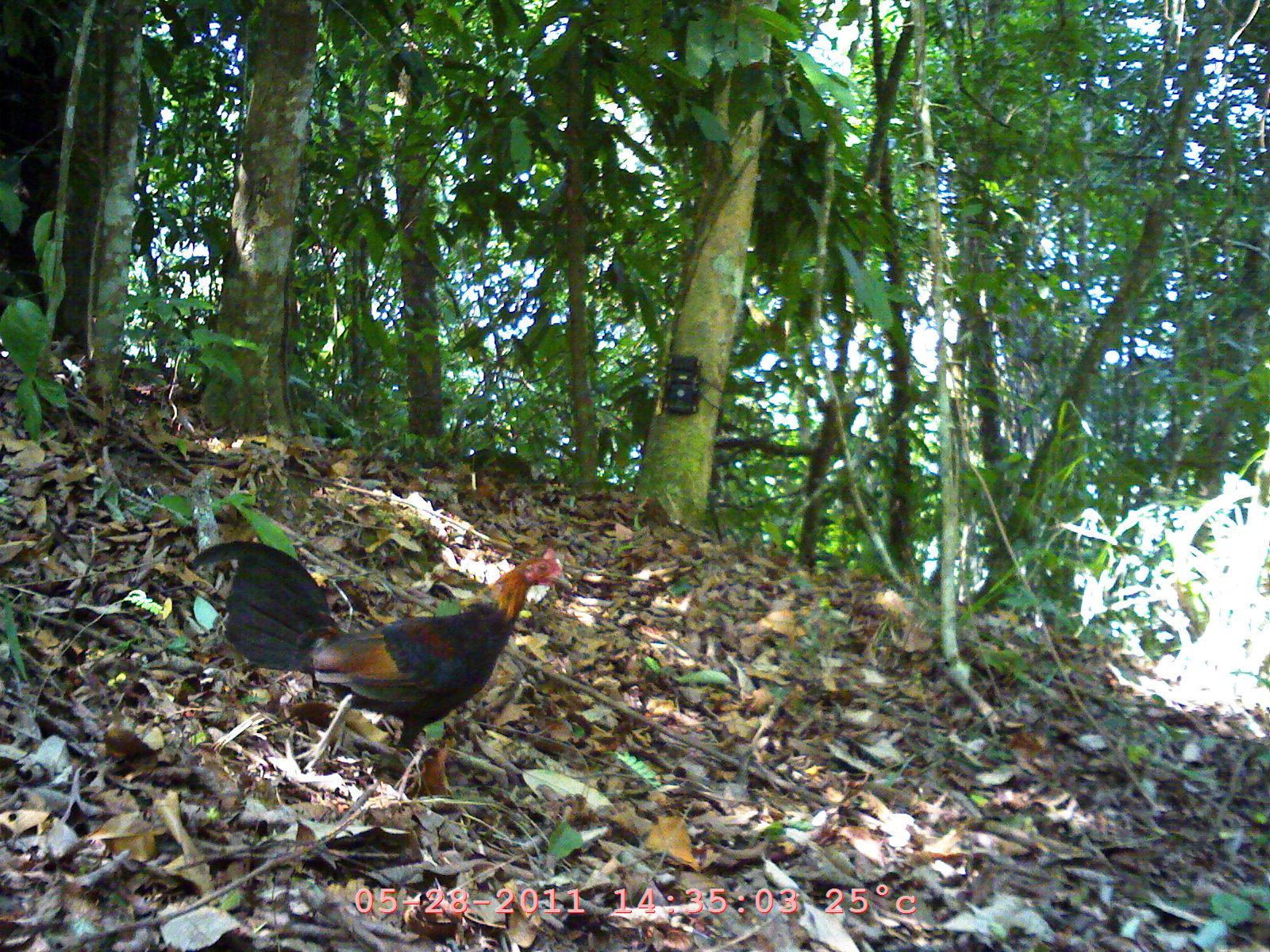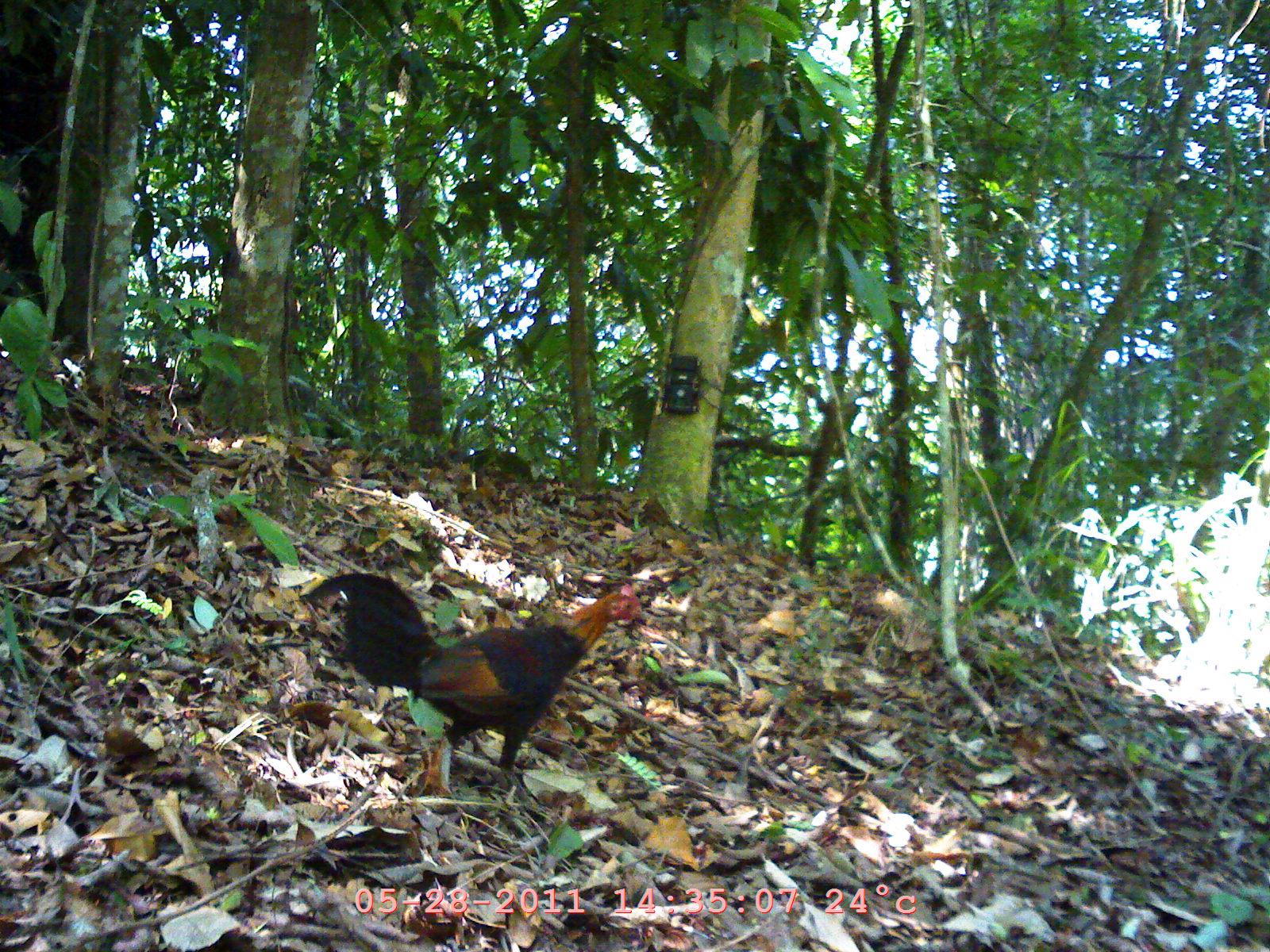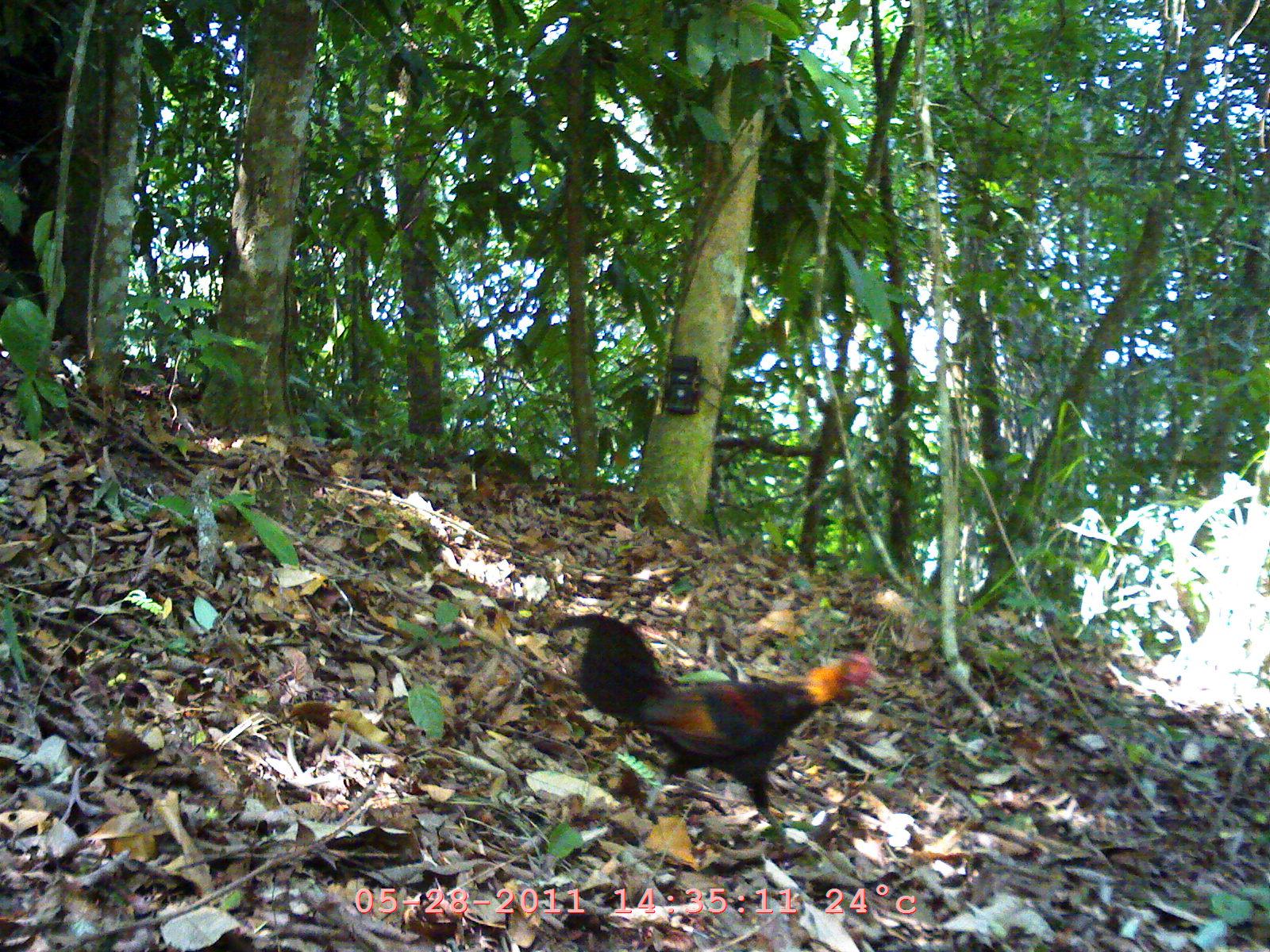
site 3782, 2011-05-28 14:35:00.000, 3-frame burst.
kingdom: Animalia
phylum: Chordata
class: Aves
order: Galliformes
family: Phasianidae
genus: Gallus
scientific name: Gallus gallus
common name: red junglefowl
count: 1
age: adult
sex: male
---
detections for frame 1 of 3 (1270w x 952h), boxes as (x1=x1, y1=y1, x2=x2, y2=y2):
gallus gallus: (x1=182, y1=535, x2=573, y2=768)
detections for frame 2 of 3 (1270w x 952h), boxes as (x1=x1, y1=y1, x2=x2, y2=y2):
gallus gallus: (x1=294, y1=562, x2=646, y2=784)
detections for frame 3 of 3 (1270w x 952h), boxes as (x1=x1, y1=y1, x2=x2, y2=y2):
gallus gallus: (x1=547, y1=603, x2=883, y2=850)